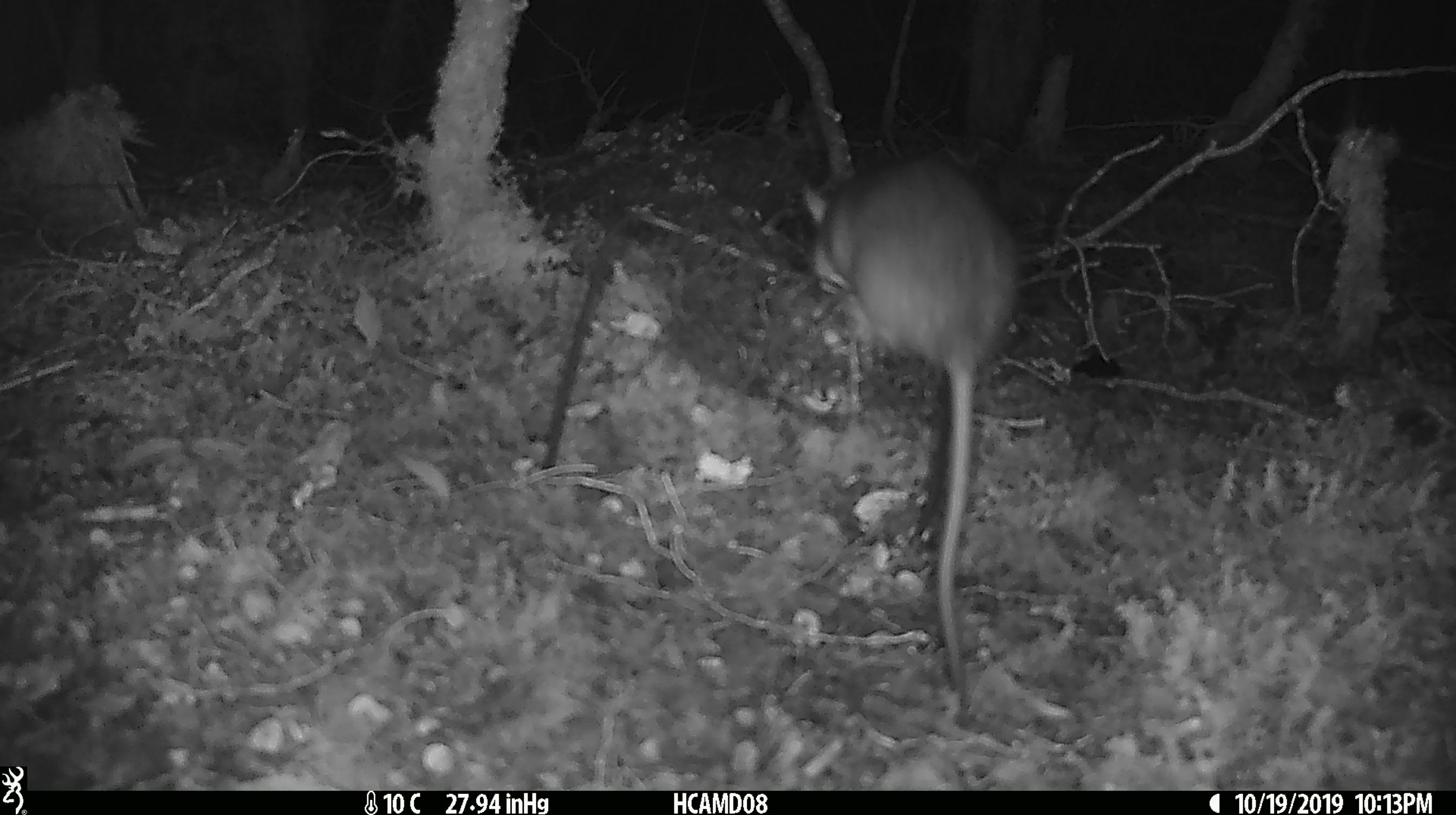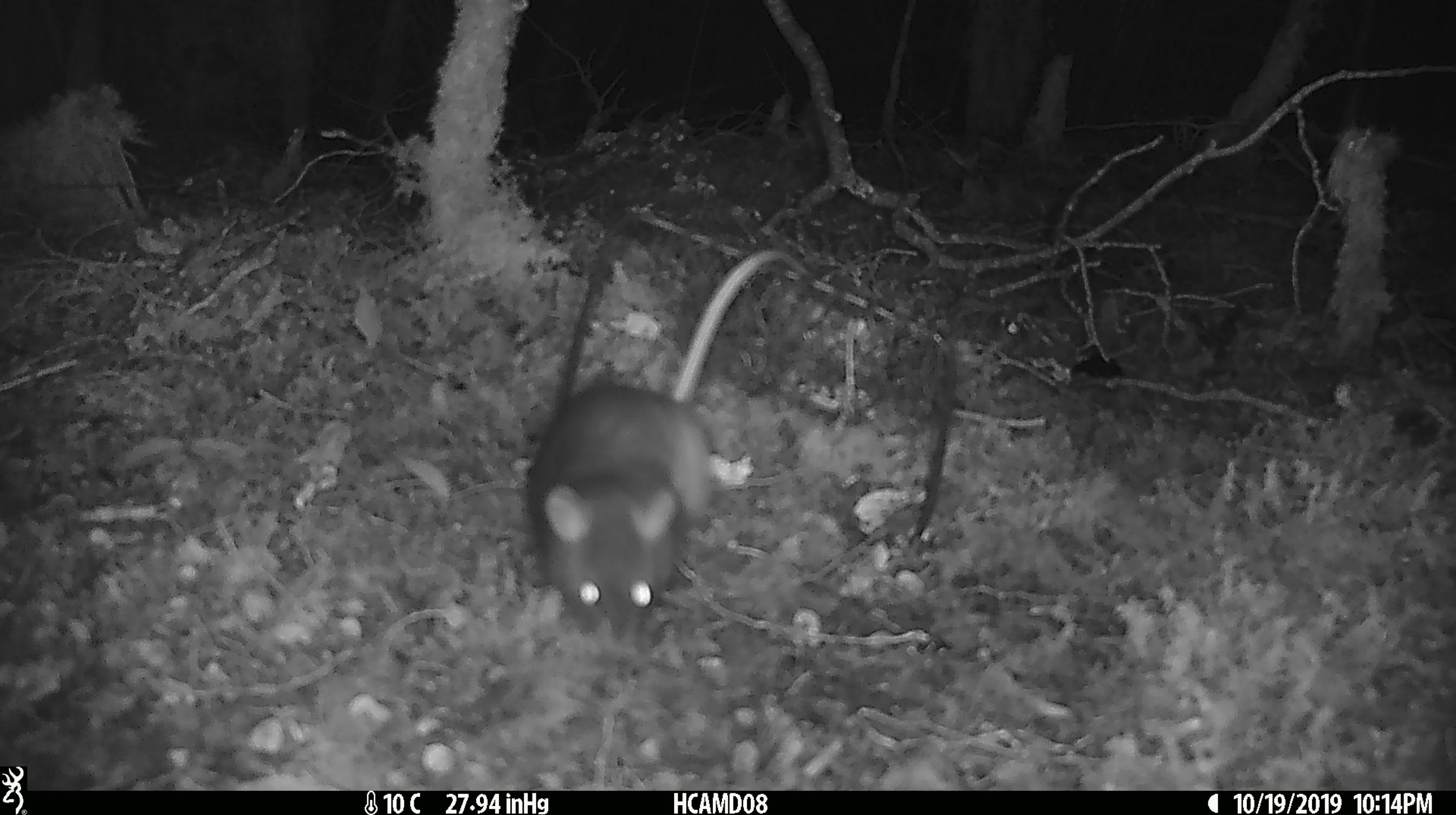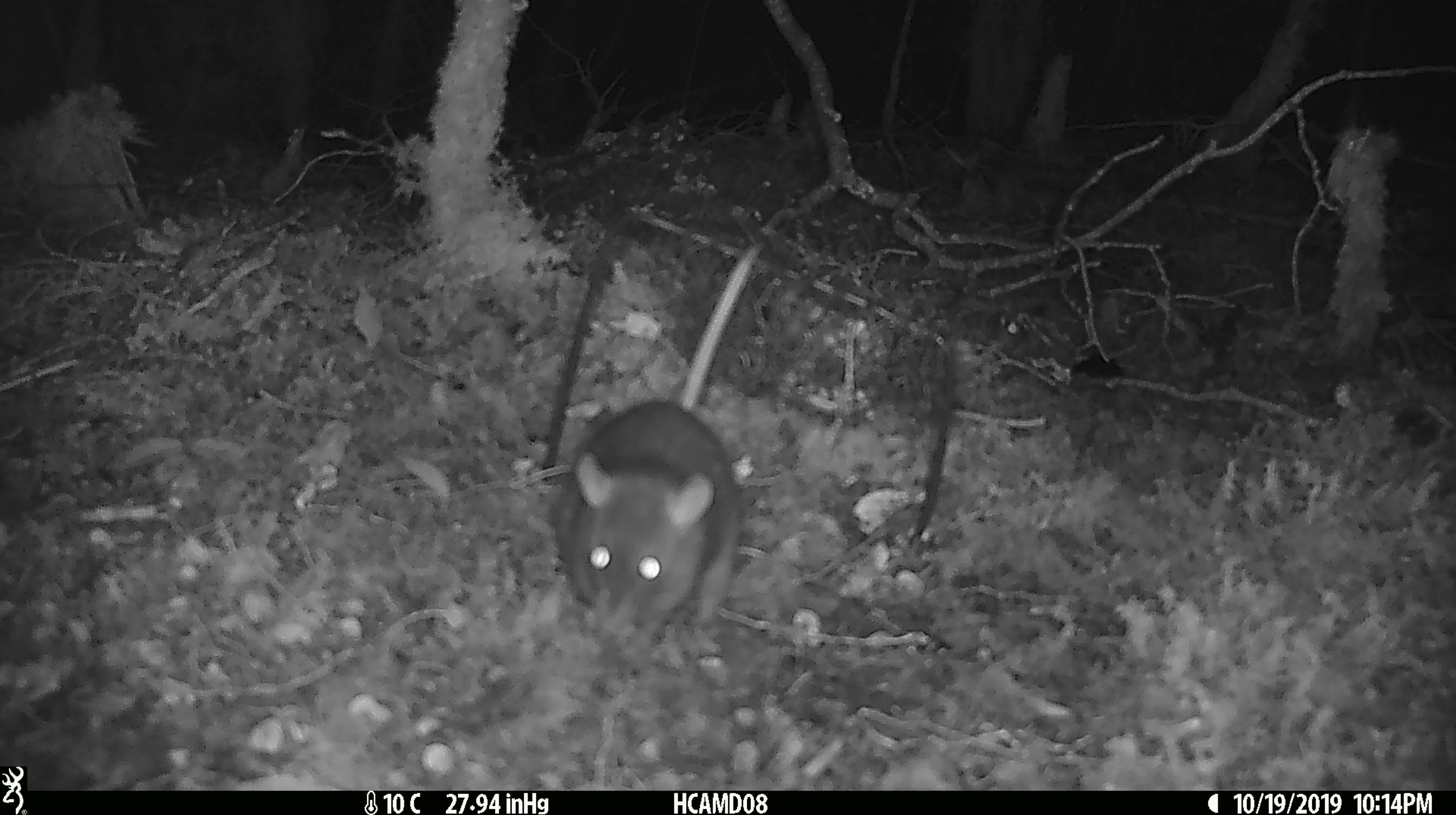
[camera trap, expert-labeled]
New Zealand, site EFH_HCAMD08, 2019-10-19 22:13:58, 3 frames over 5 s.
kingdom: Animalia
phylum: Chordata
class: Mammalia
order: Rodentia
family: Muridae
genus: Rattus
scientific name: Rattus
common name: rat